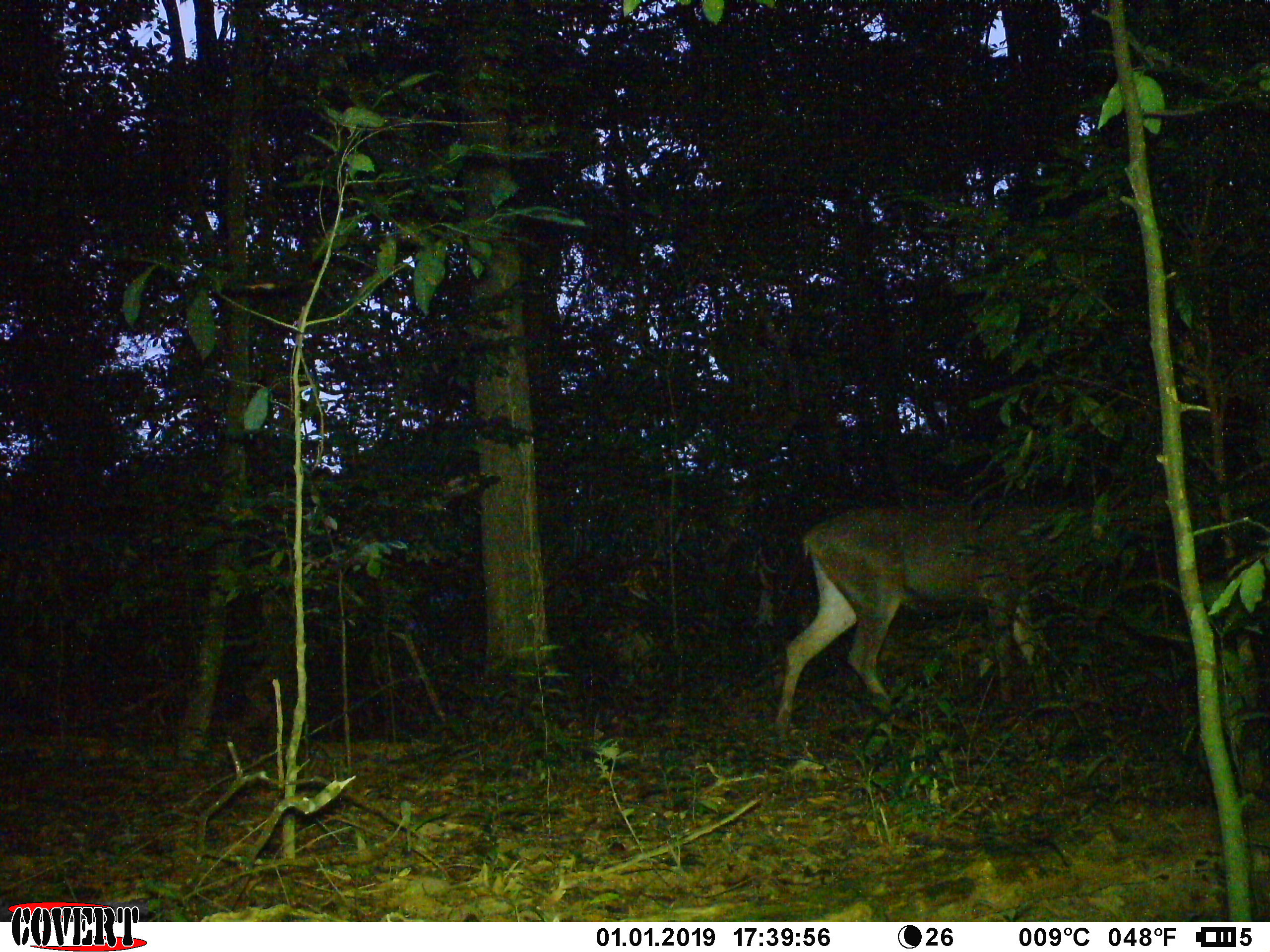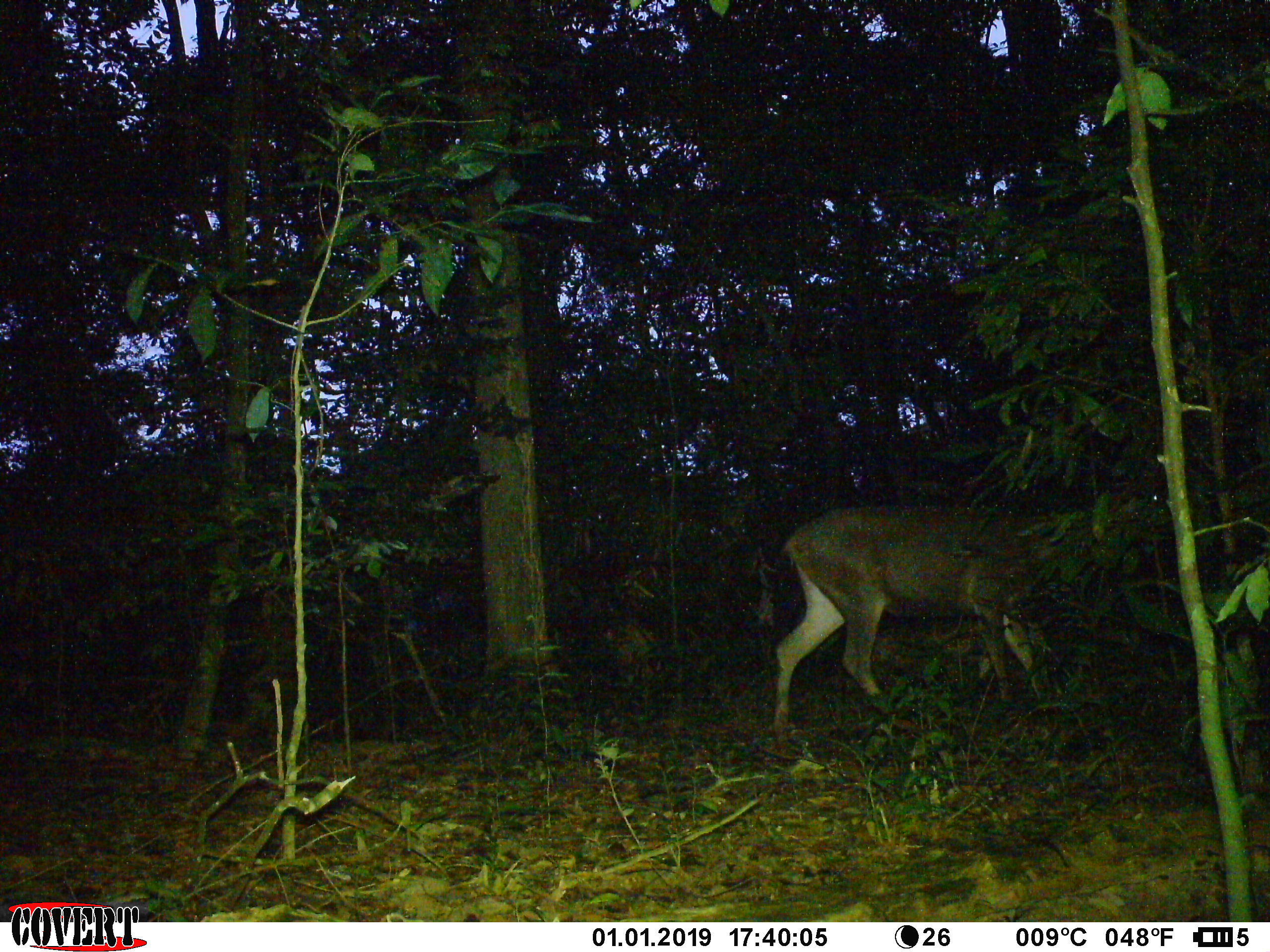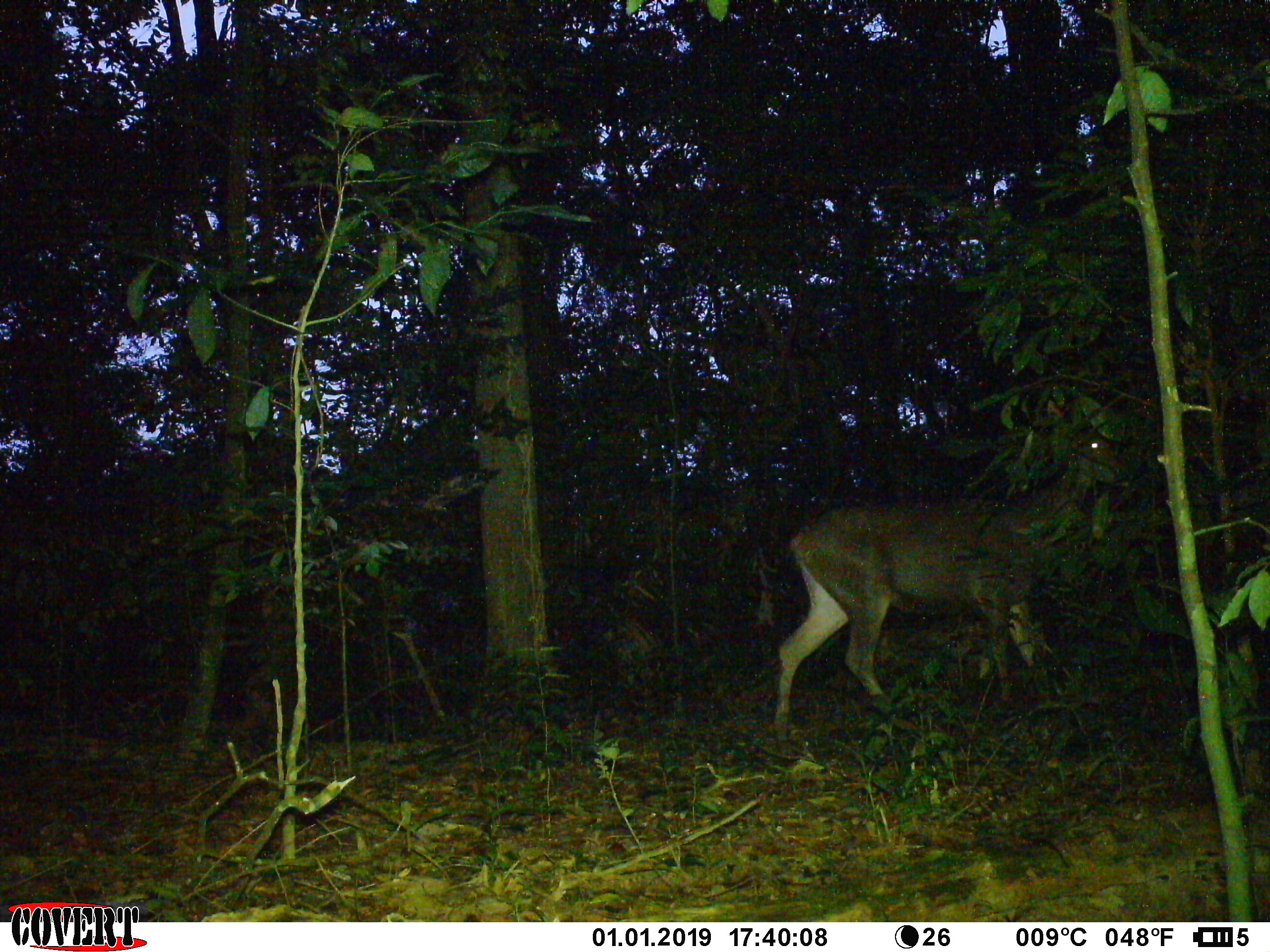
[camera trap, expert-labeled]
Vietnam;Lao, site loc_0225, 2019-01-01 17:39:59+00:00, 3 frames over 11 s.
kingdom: Animalia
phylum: Chordata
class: Mammalia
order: Artiodactyla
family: Cervidae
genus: Rusa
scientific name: Rusa unicolor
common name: sambar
Sambar (Rusa unicolor). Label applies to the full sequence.